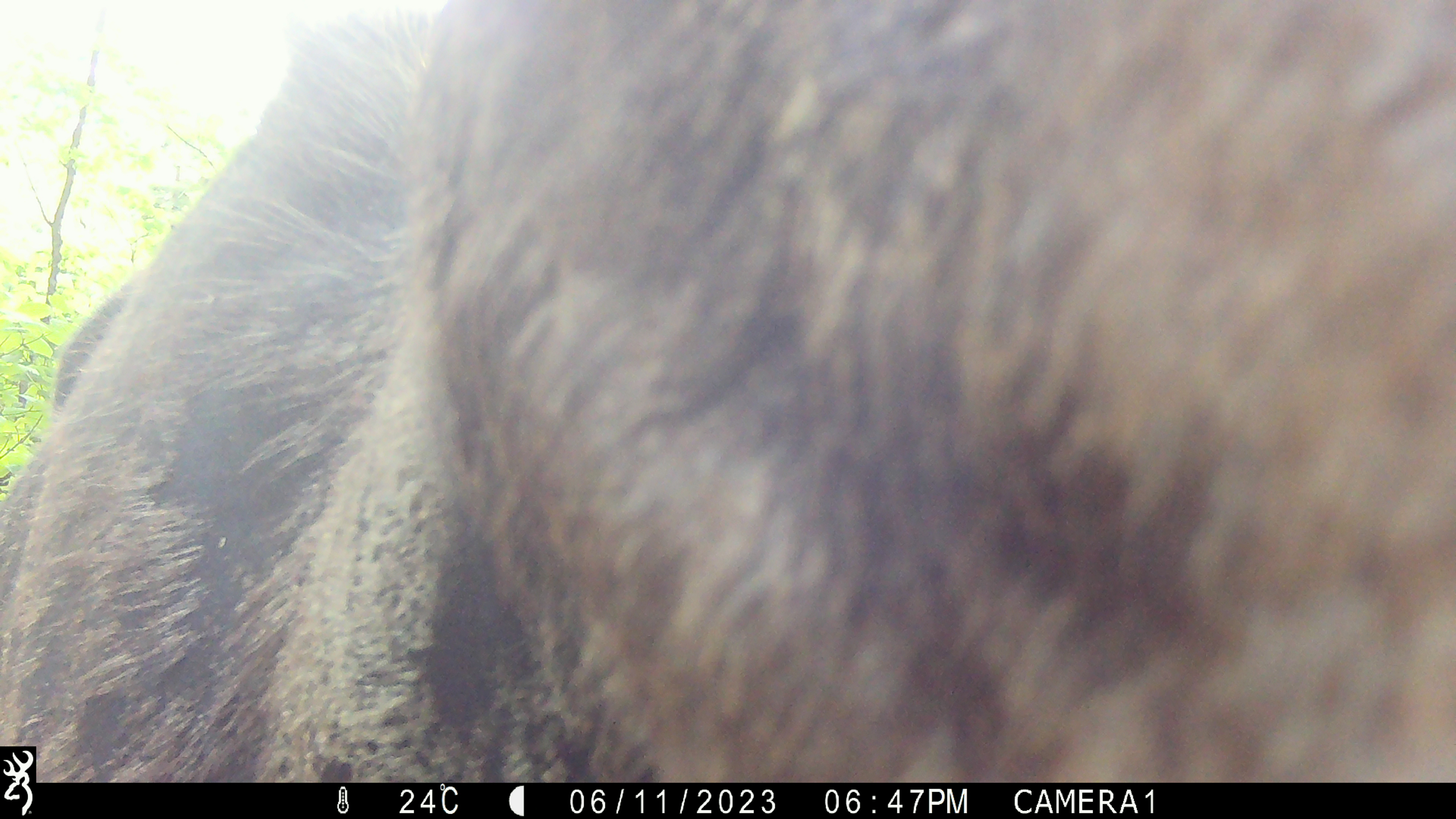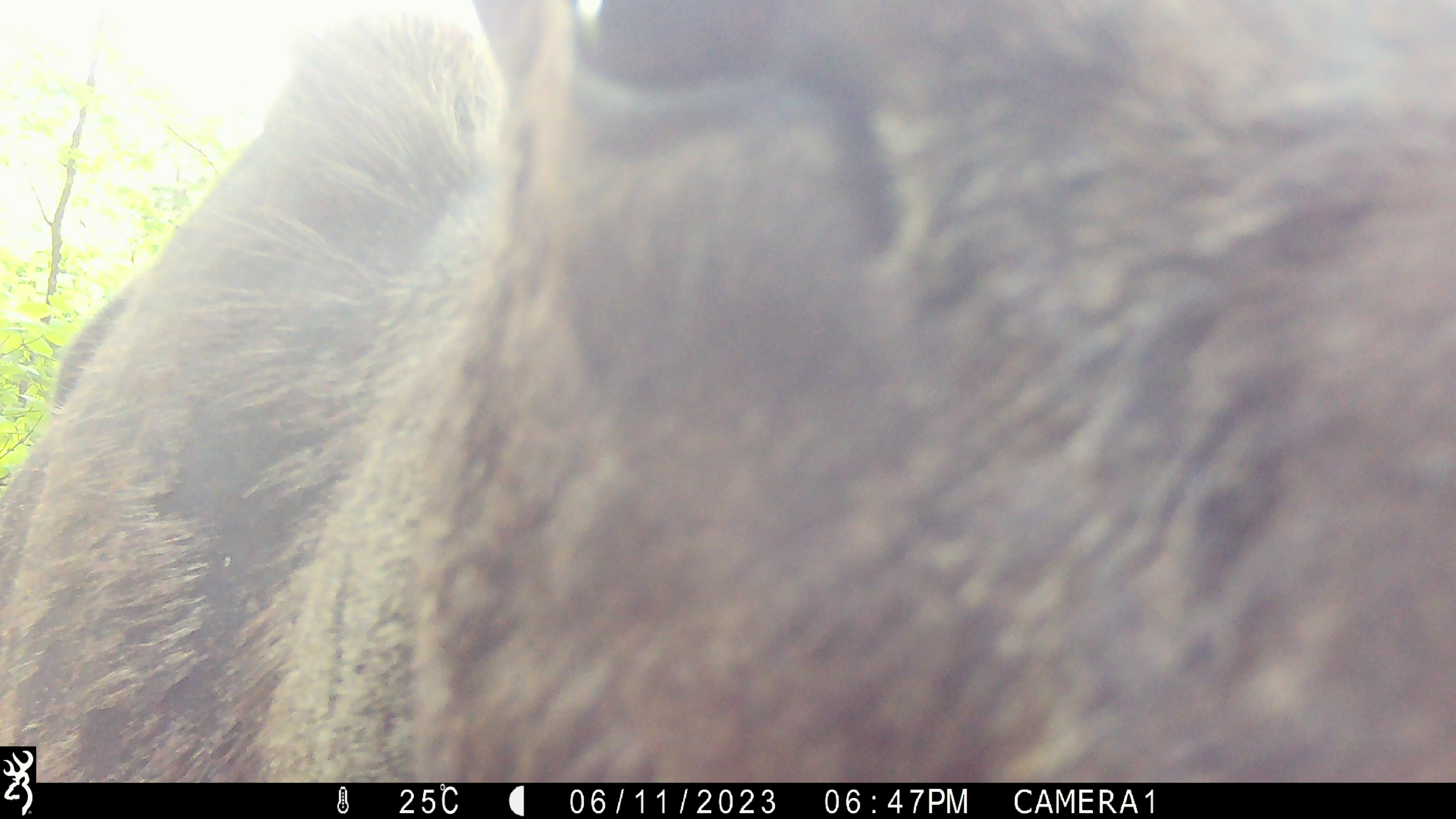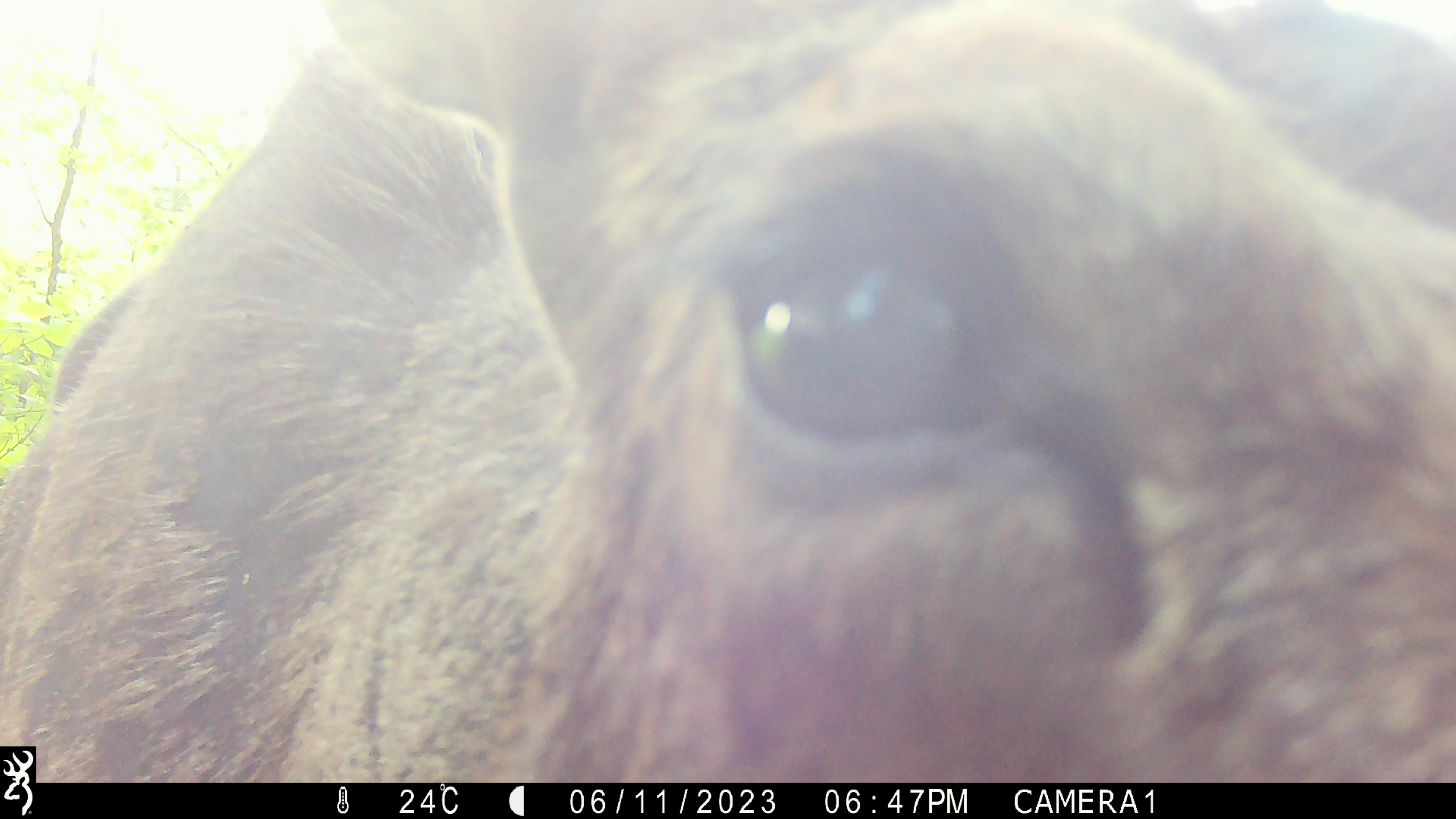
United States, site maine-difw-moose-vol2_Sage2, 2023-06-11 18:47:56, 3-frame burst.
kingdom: Animalia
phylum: Chordata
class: Mammalia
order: Artiodactyla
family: Cervidae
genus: Alces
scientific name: Alces alces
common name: moose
Moose (Alces alces).